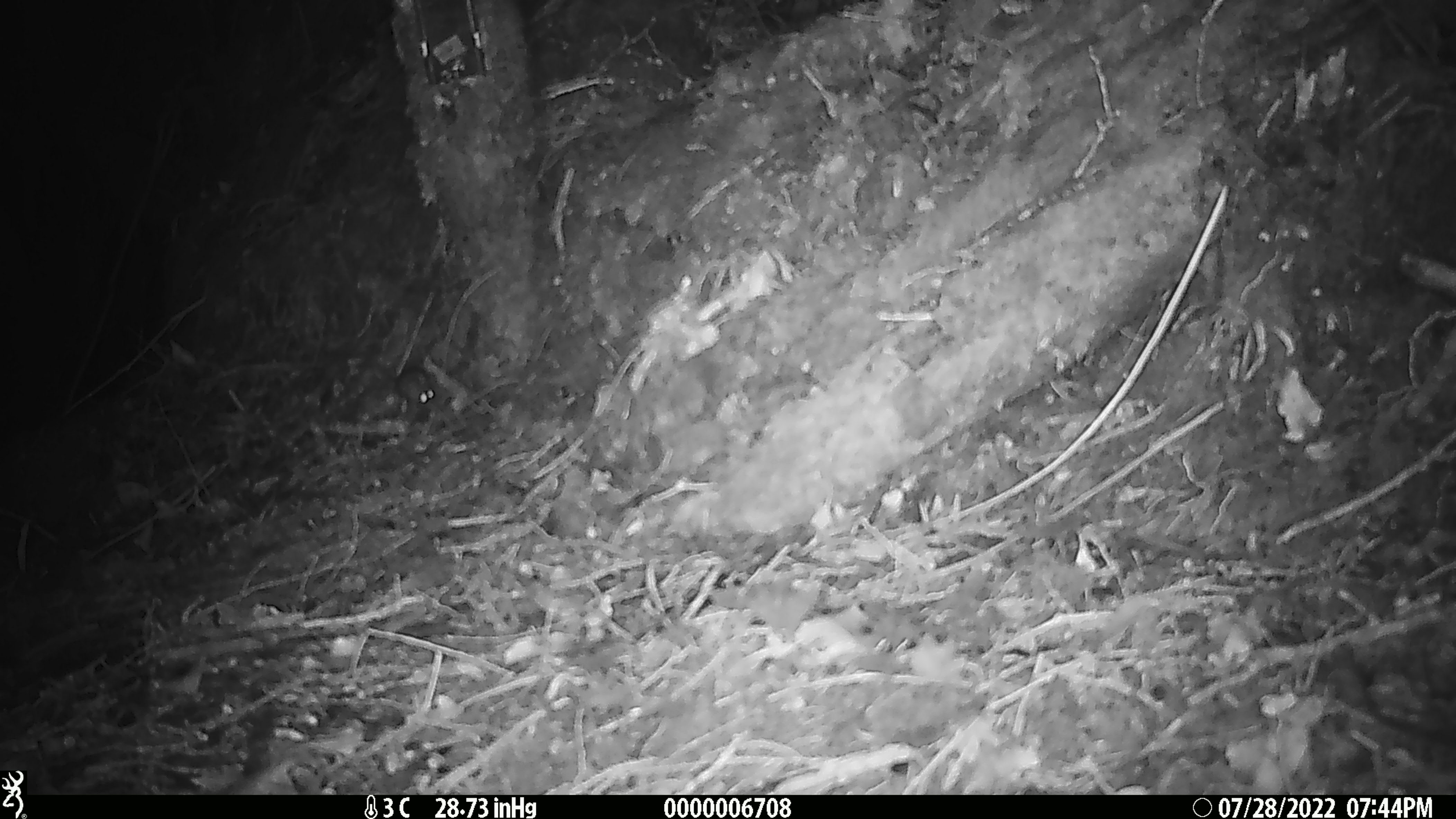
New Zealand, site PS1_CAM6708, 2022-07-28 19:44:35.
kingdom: Animalia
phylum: Chordata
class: Mammalia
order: Rodentia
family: Muridae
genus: Mus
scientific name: Mus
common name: mouse